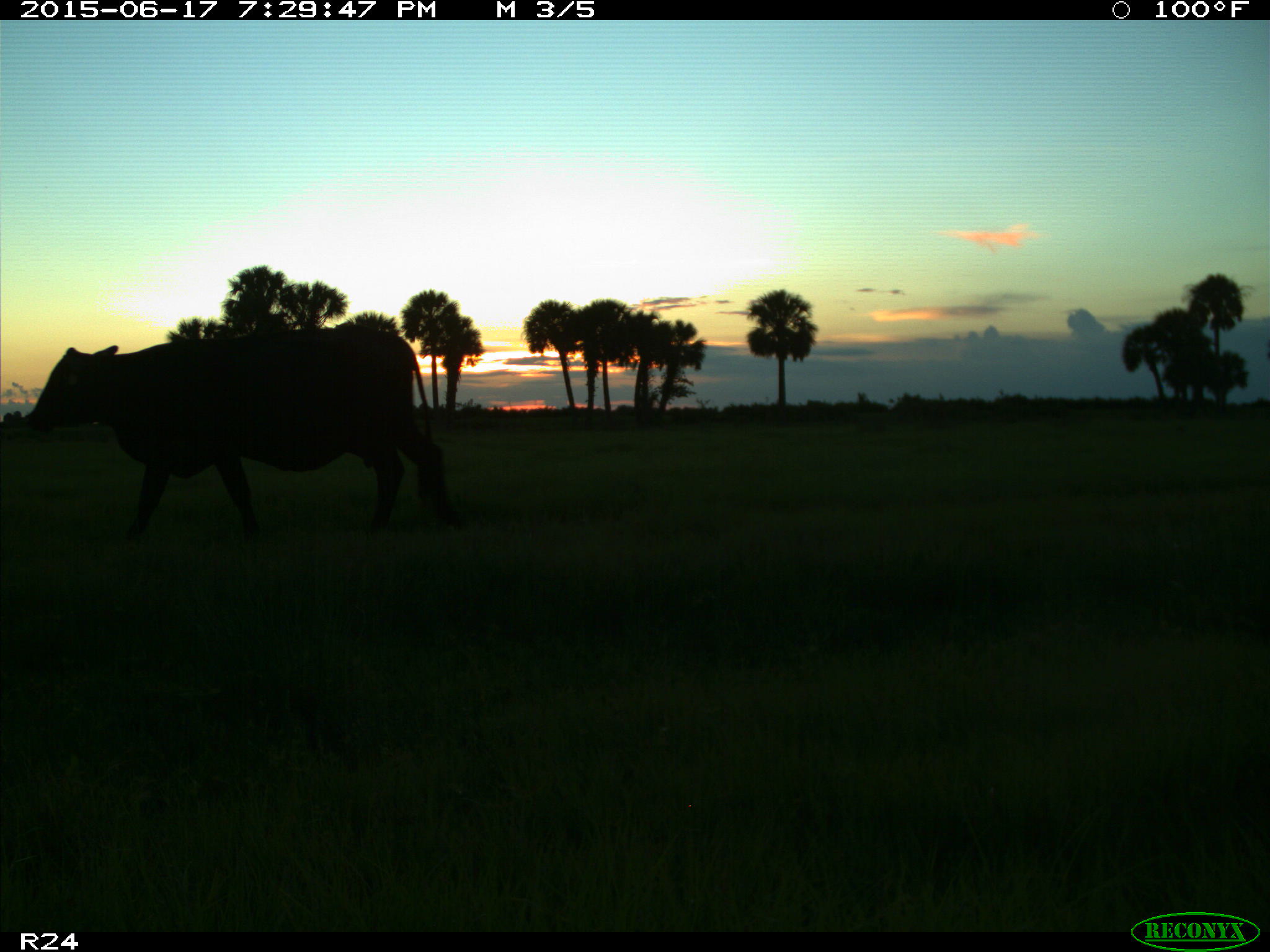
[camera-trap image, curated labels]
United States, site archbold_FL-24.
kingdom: Animalia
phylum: Chordata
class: Mammalia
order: Artiodactyla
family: Bovidae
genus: Bos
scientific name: Bos taurus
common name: domestic cow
Bos taurus (domestic cow).